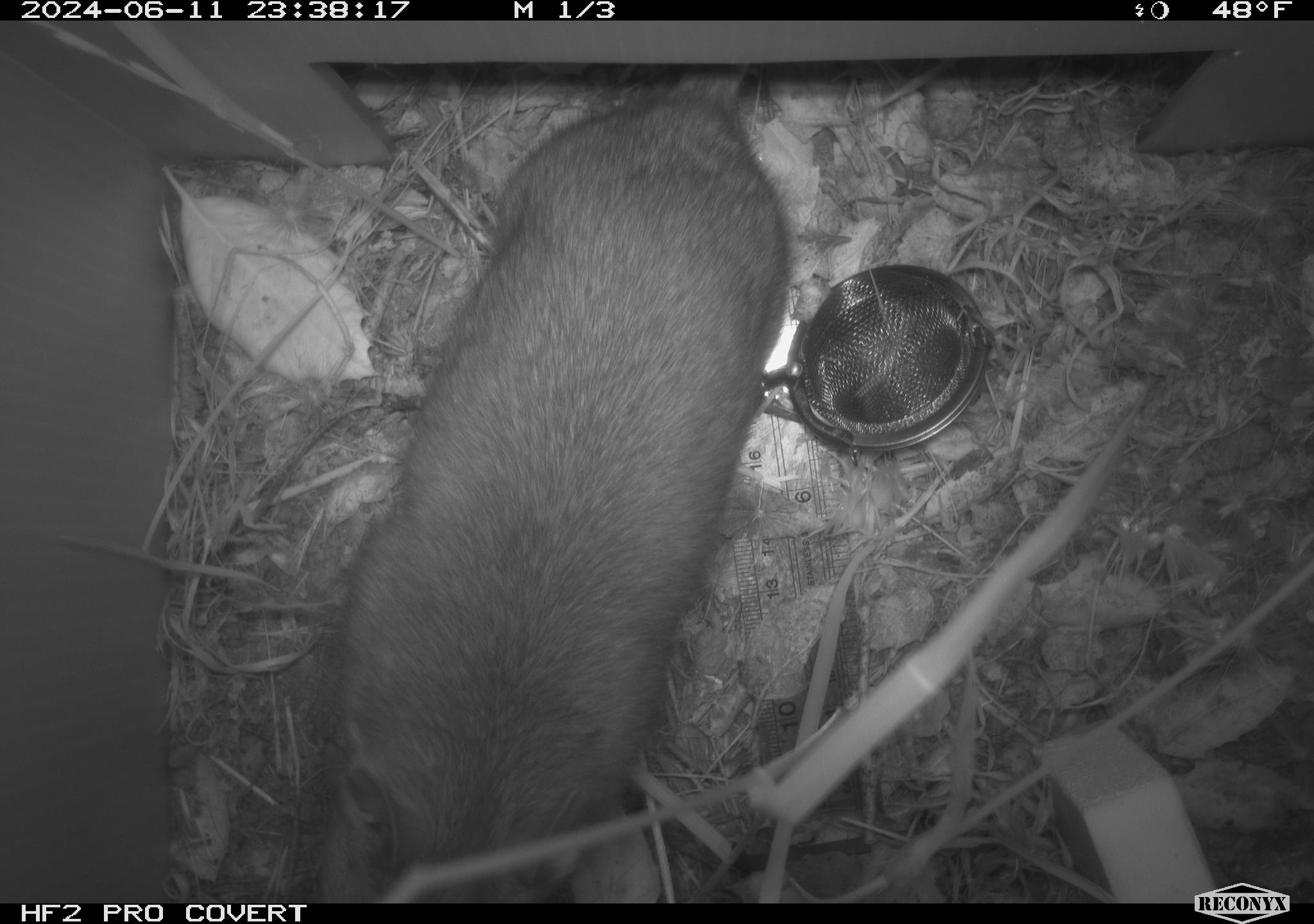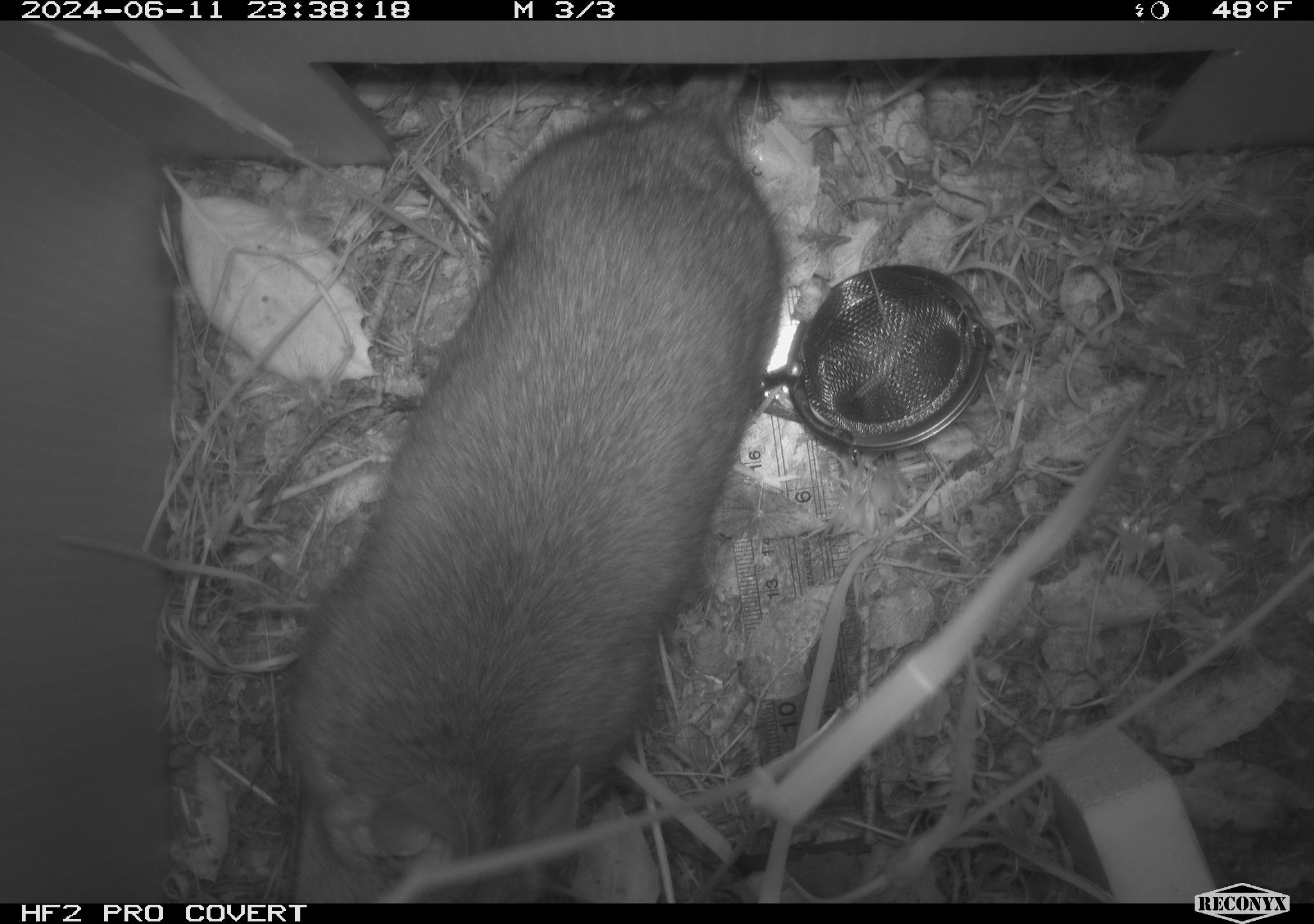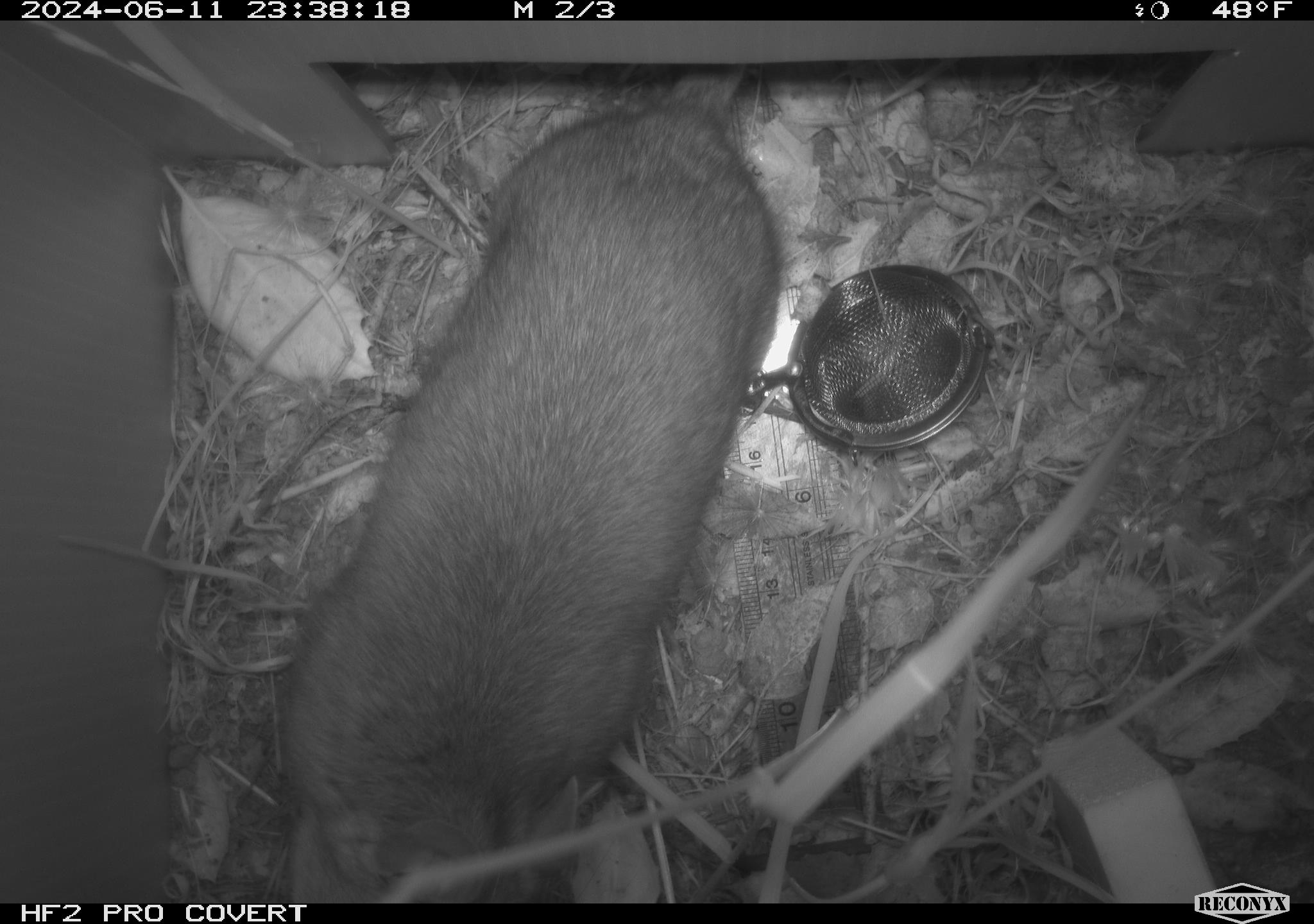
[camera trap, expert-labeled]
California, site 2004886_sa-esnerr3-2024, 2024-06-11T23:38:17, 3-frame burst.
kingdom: Animalia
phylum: Chordata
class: Mammalia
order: Rodentia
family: Muridae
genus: Rattus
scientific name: Rattus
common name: rat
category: rattus species